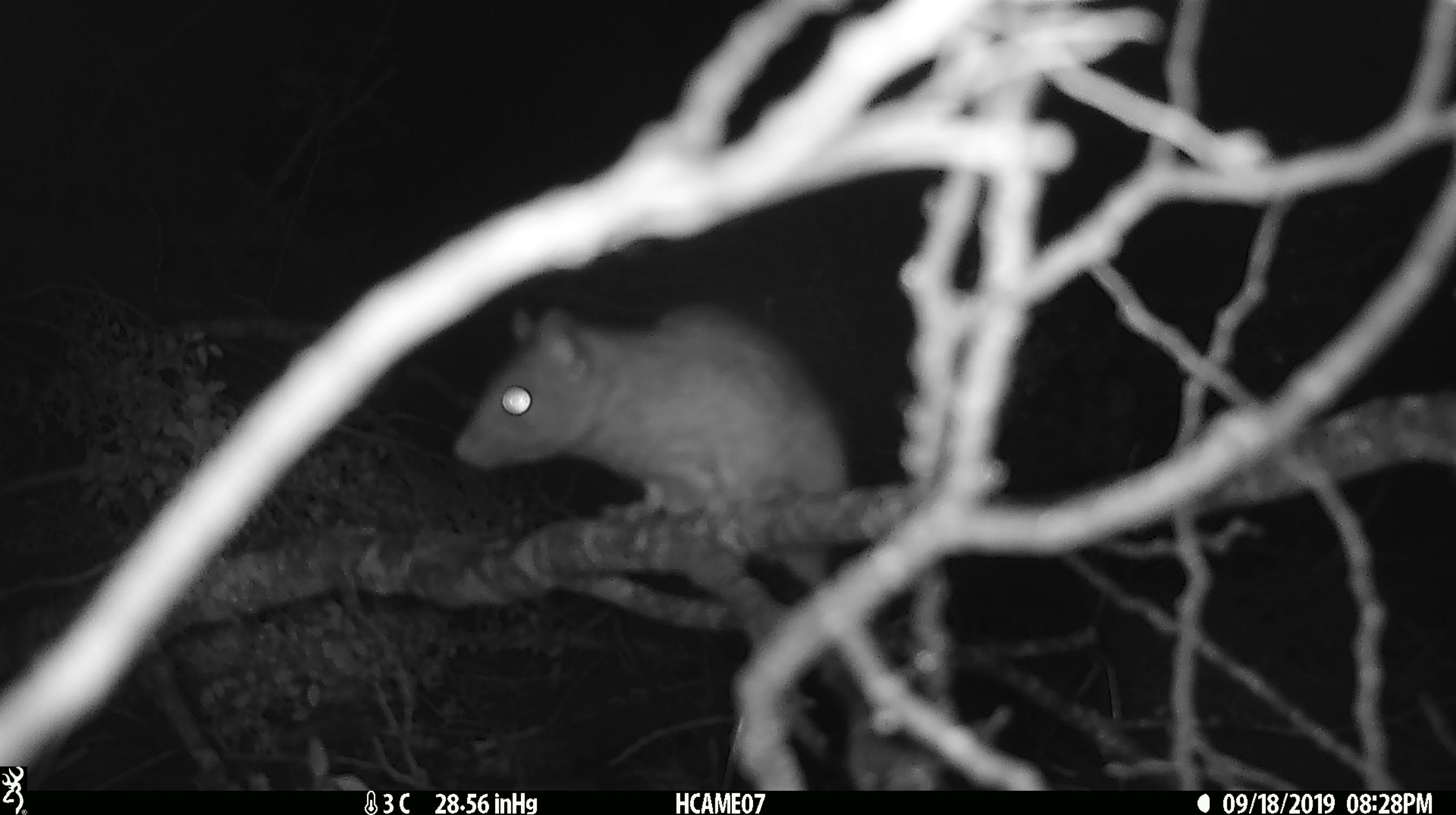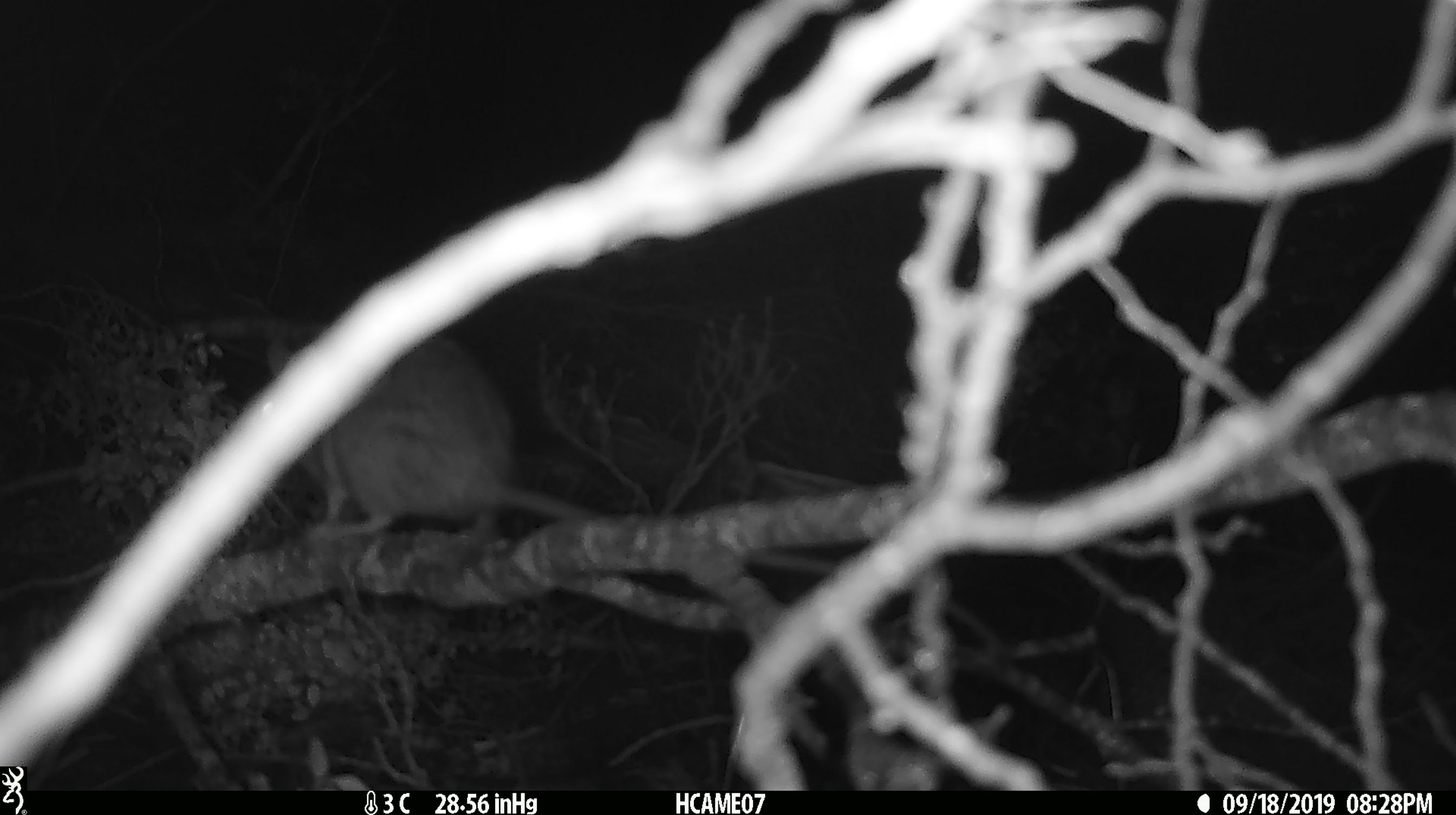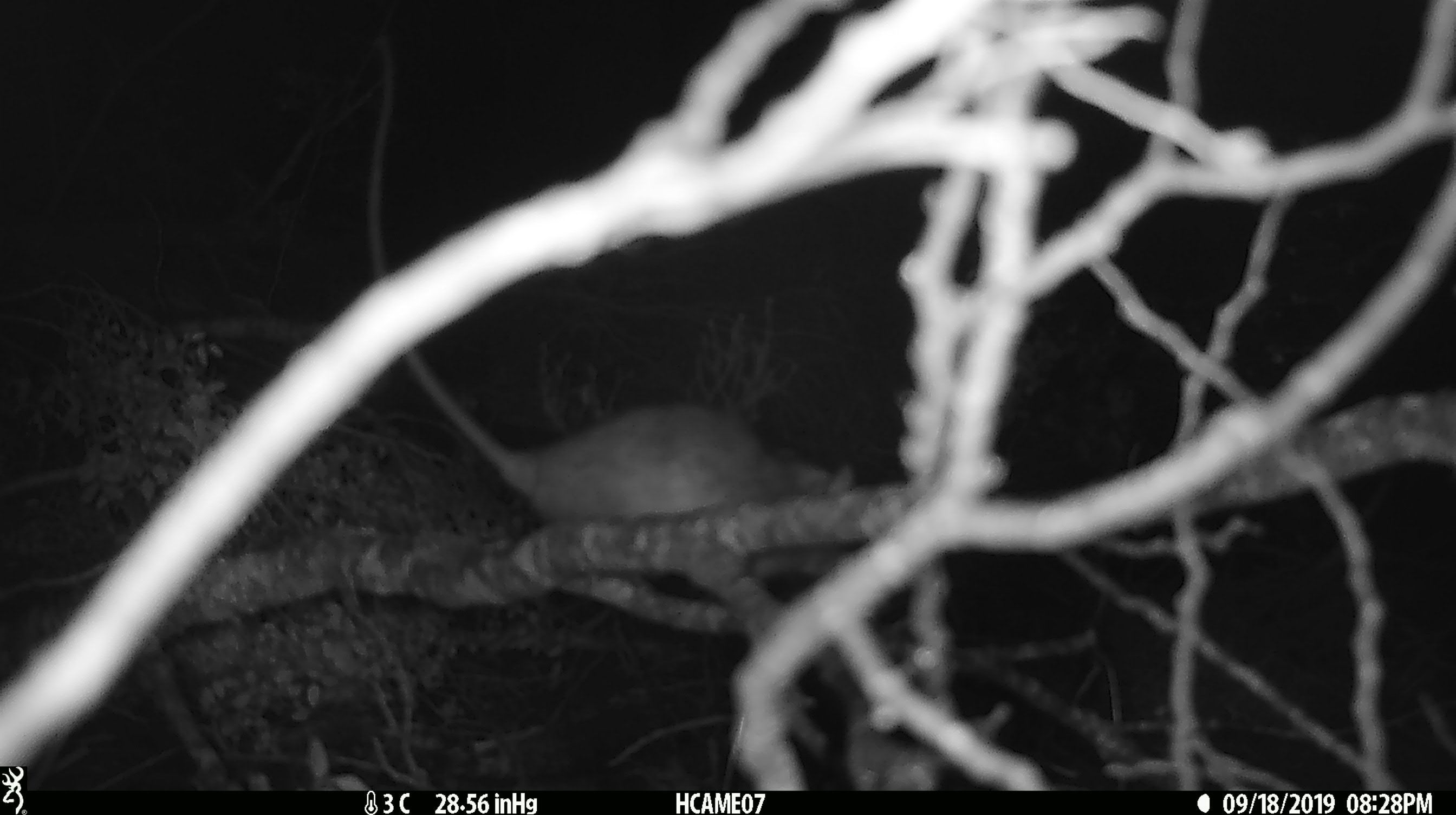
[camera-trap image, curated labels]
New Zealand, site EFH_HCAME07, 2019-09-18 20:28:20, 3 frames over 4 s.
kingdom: Animalia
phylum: Chordata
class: Mammalia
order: Rodentia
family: Muridae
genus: Rattus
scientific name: Rattus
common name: rat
Rat (Rattus).